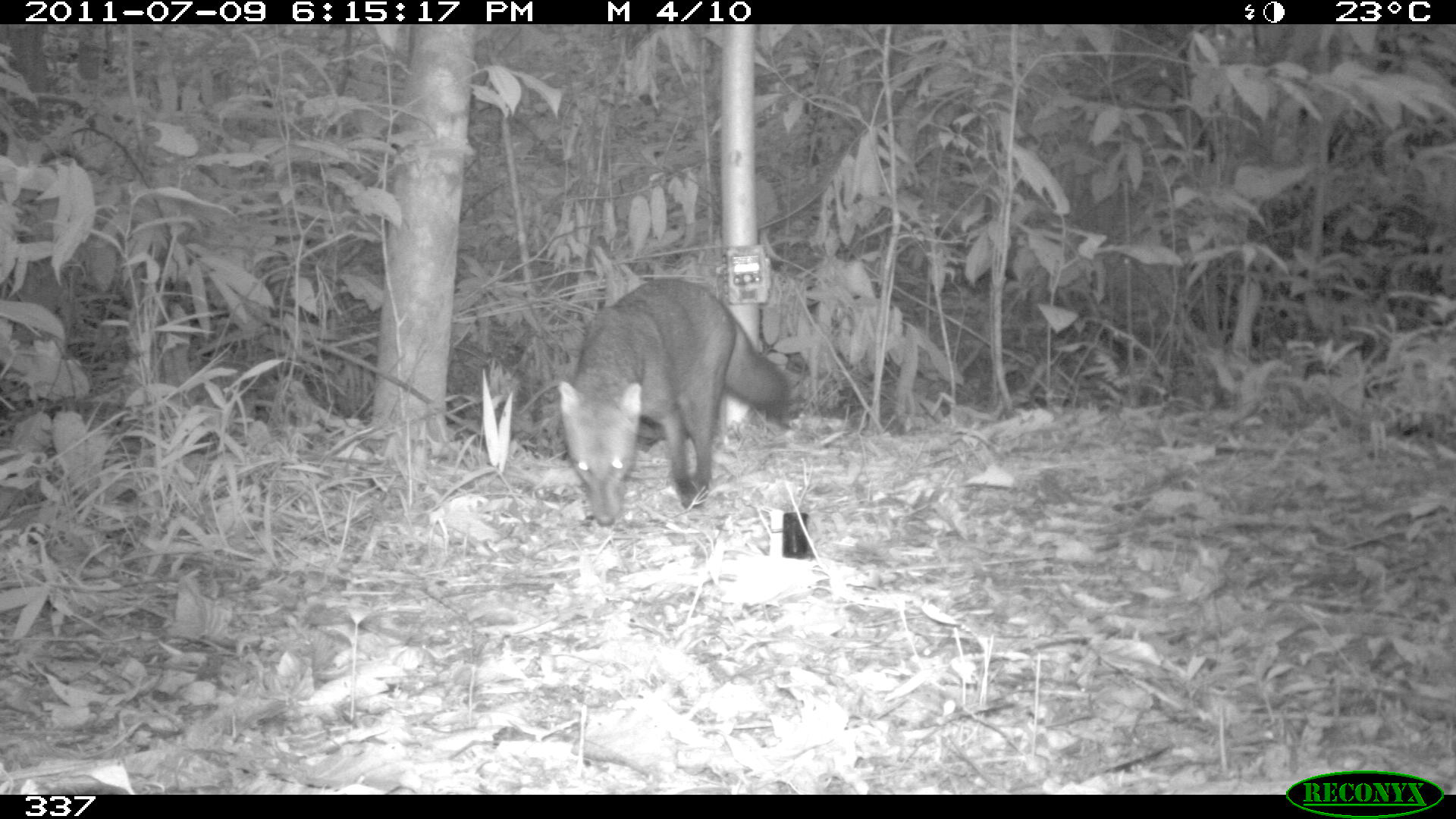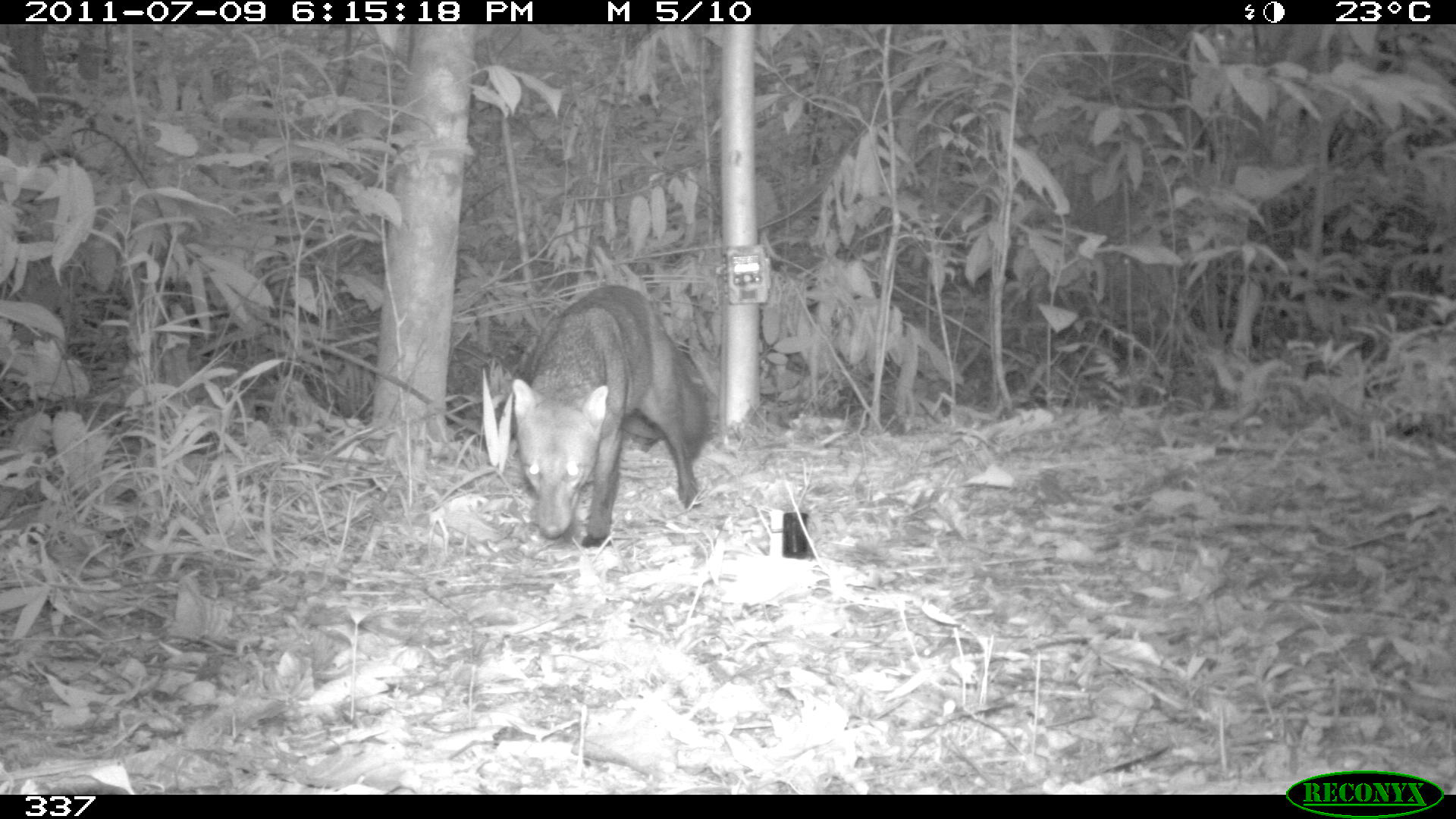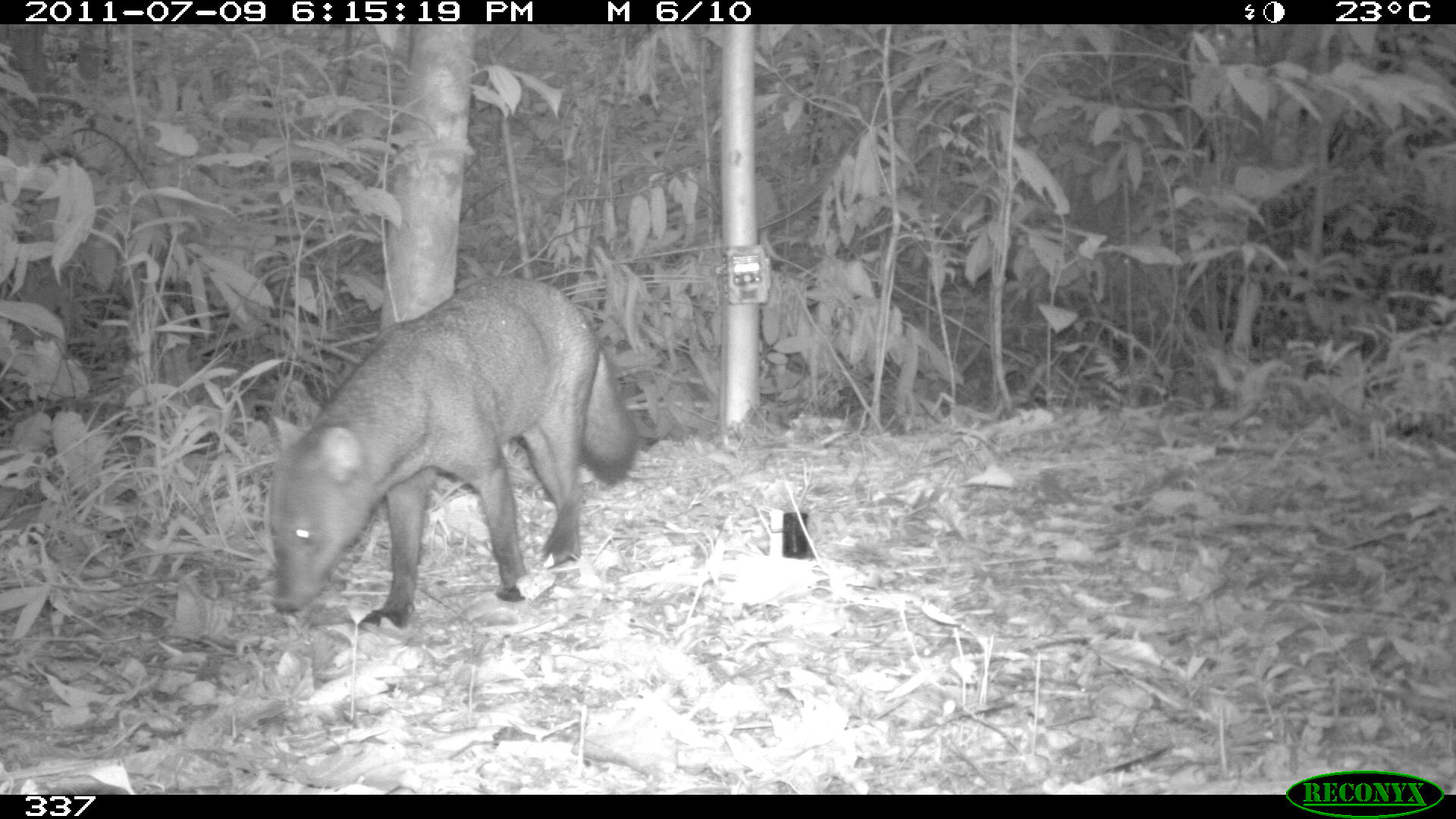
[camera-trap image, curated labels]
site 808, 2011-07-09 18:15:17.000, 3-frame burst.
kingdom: Animalia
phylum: Chordata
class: Mammalia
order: Carnivora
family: Canidae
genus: Atelocynus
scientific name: Atelocynus microtis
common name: short-eared dog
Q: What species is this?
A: Atelocynus microtis (short-eared dog).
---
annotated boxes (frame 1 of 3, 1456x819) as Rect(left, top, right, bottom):
atelocynus microtis: Rect(557, 278, 792, 528)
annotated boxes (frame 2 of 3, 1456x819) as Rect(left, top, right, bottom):
atelocynus microtis: Rect(511, 285, 710, 549)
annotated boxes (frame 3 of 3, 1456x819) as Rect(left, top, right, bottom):
atelocynus microtis: Rect(267, 277, 645, 632)